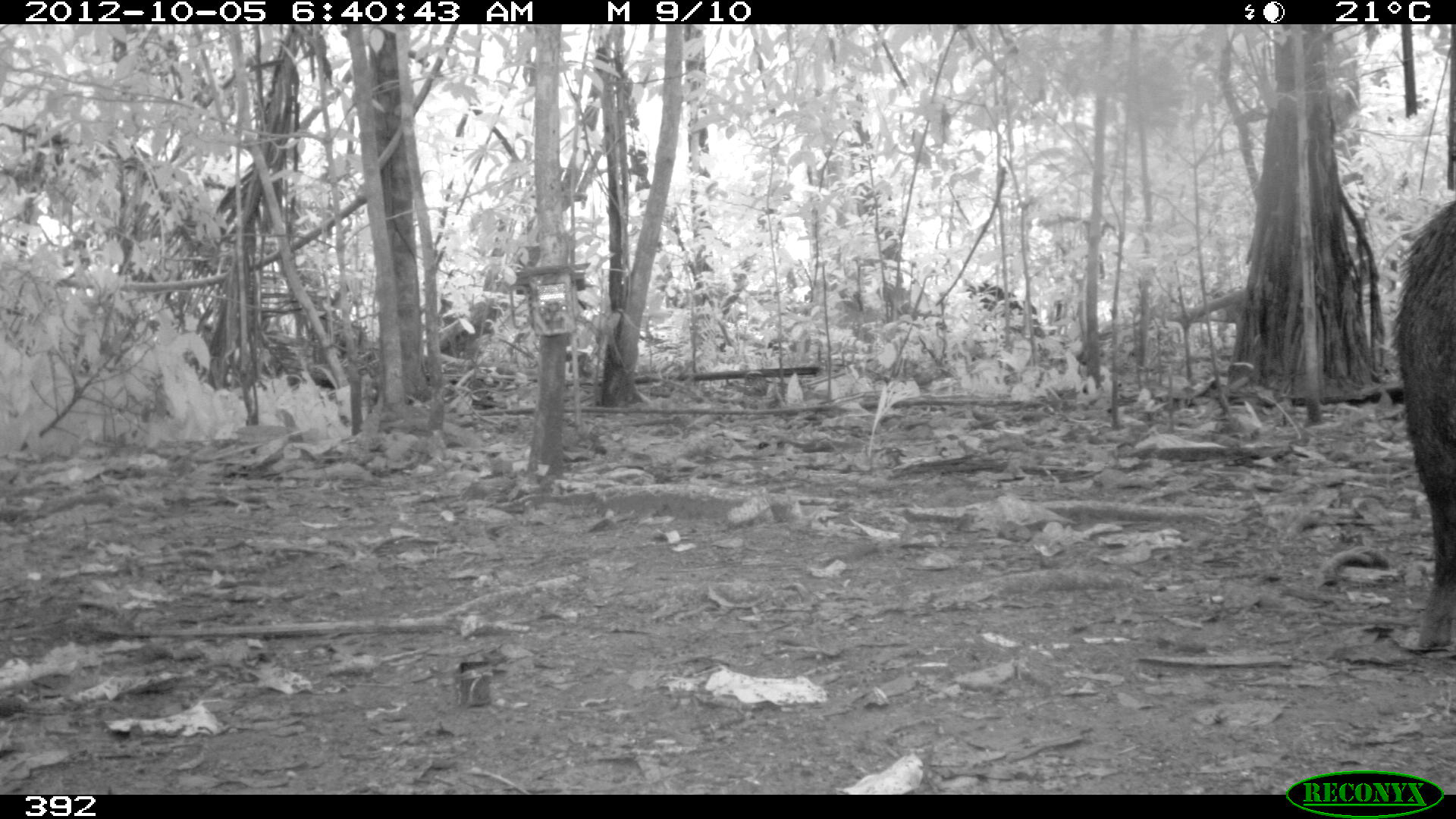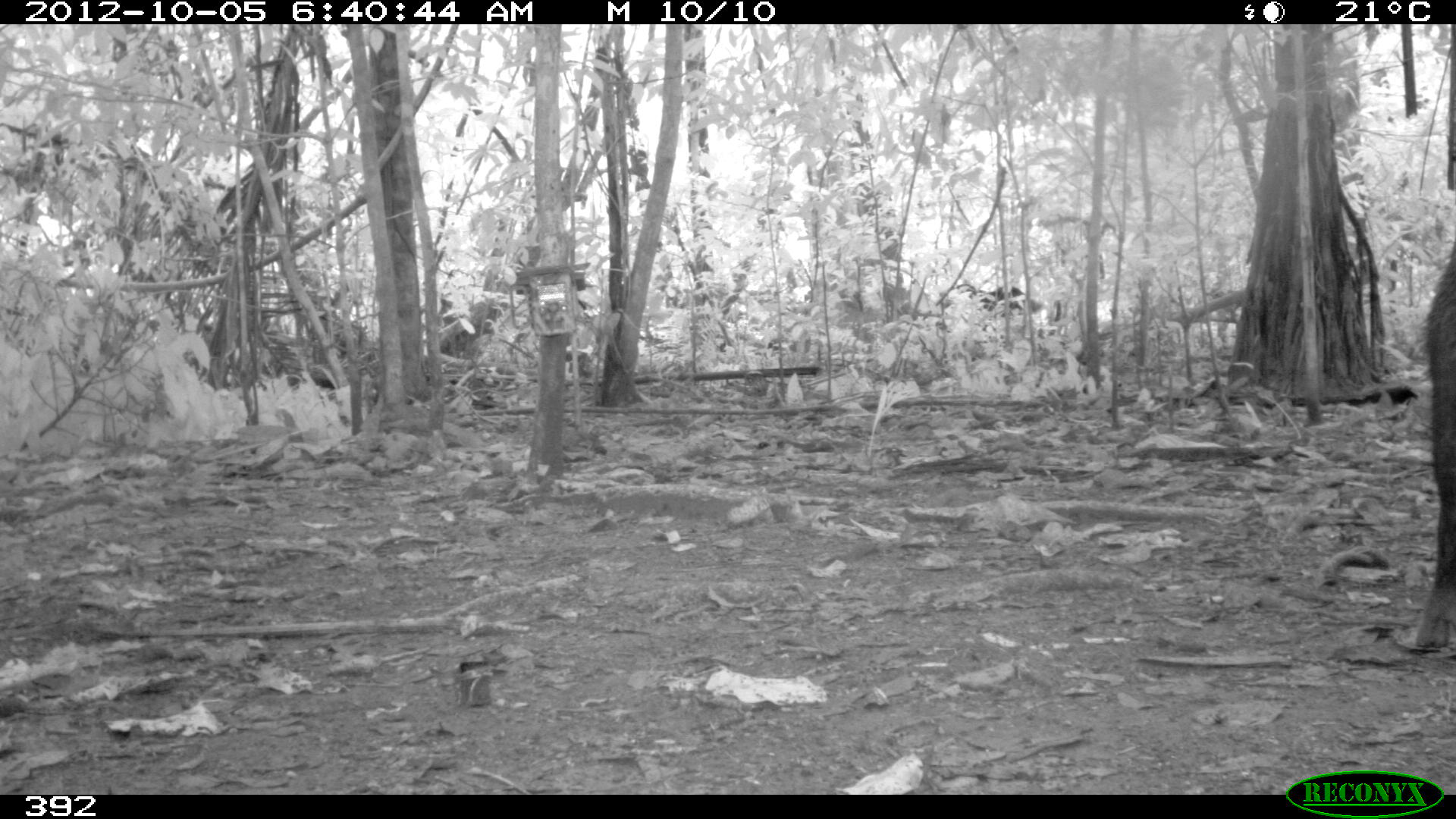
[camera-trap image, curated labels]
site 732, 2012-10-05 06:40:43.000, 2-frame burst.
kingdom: Animalia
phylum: Chordata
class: Mammalia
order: Artiodactyla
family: Tayassuidae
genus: Tayassu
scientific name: Tayassu pecari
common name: white-lipped peccary